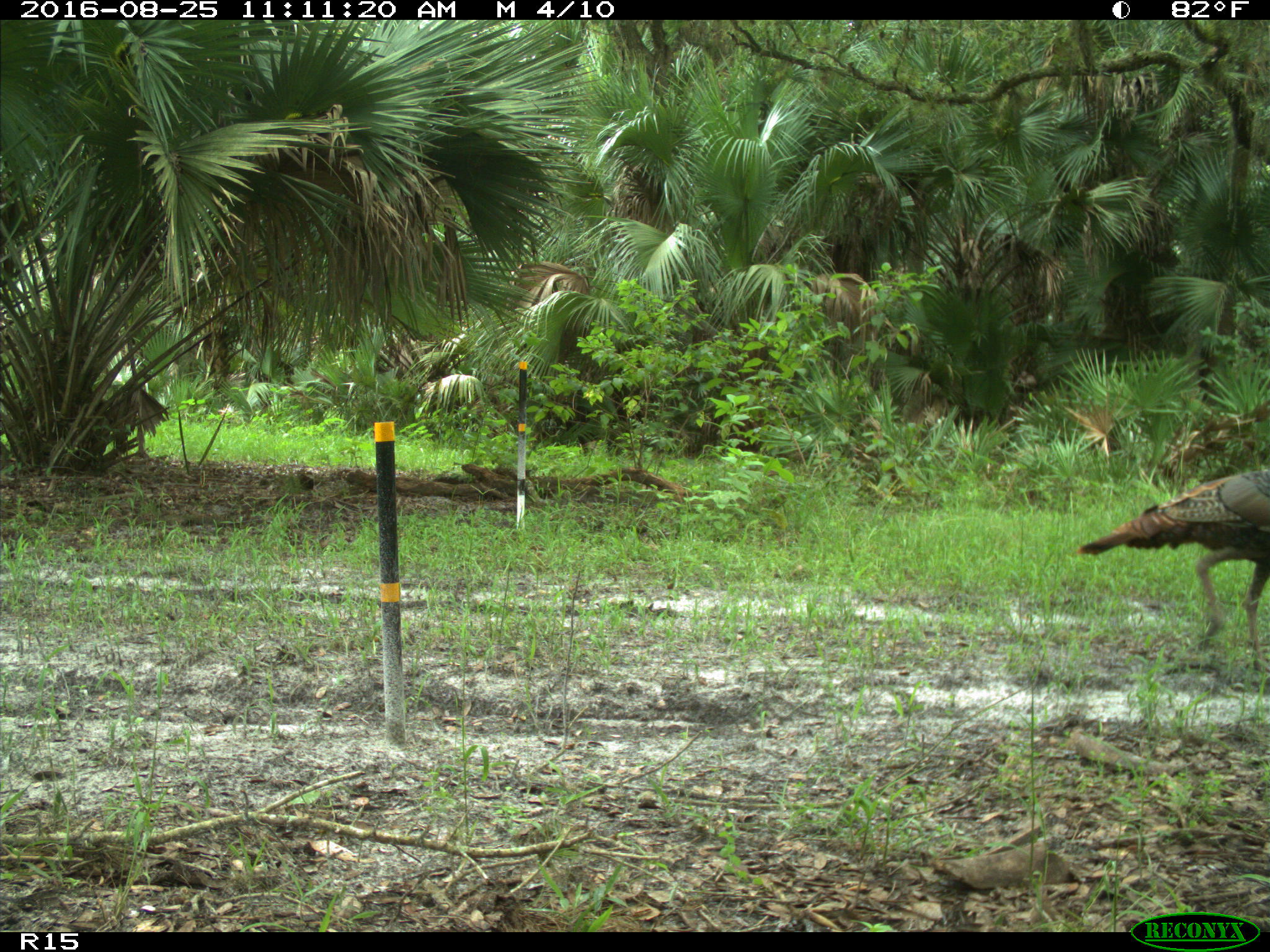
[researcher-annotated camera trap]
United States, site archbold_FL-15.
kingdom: Animalia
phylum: Chordata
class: Aves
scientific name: Aves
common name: birds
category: unidentified bird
Unidentified bird (birds) (Aves).